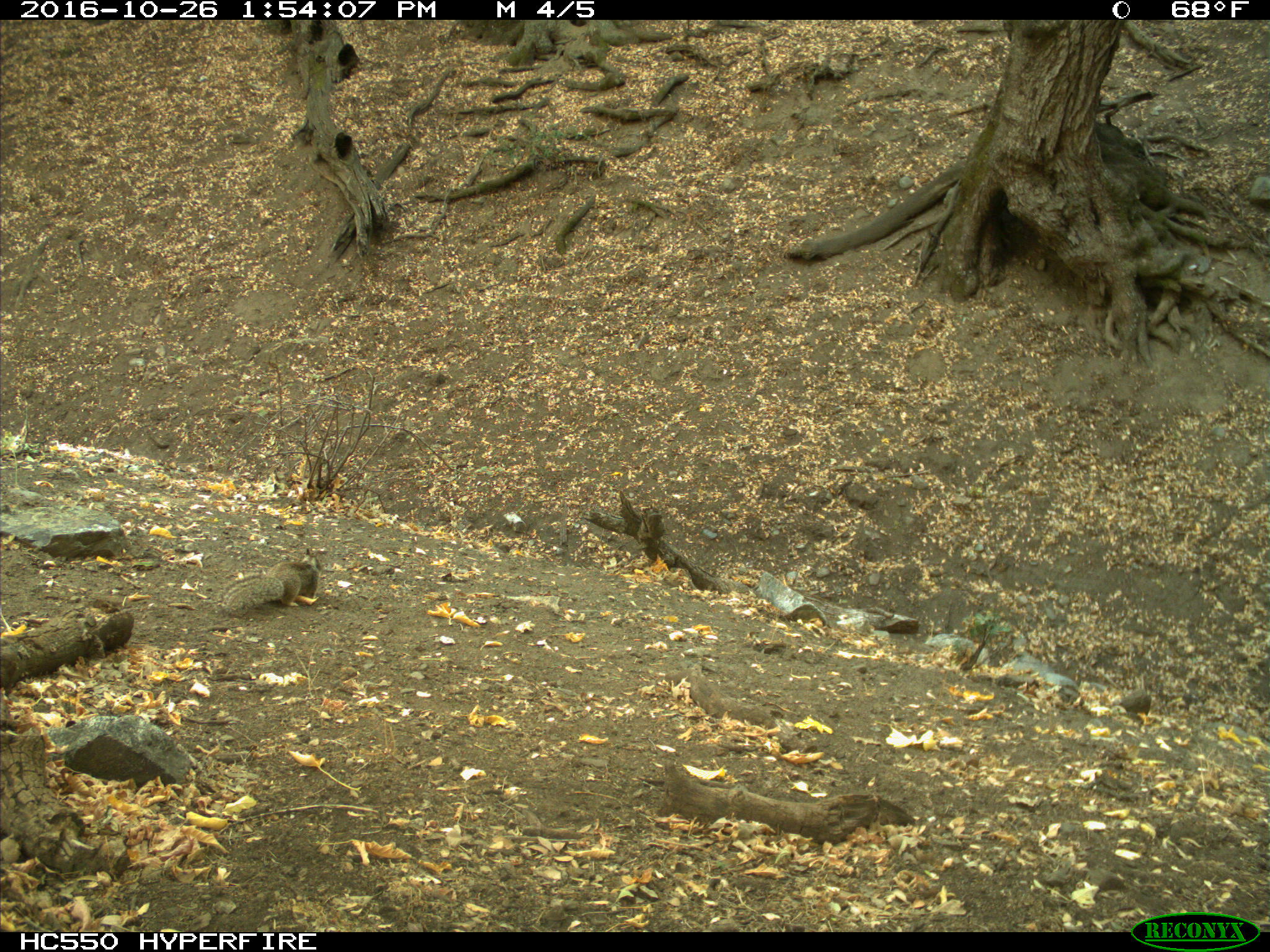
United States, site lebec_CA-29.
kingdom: Animalia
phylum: Chordata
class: Mammalia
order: Rodentia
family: Sciuridae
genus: Otospermophilus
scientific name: Otospermophilus beecheyi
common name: california ground squirrel